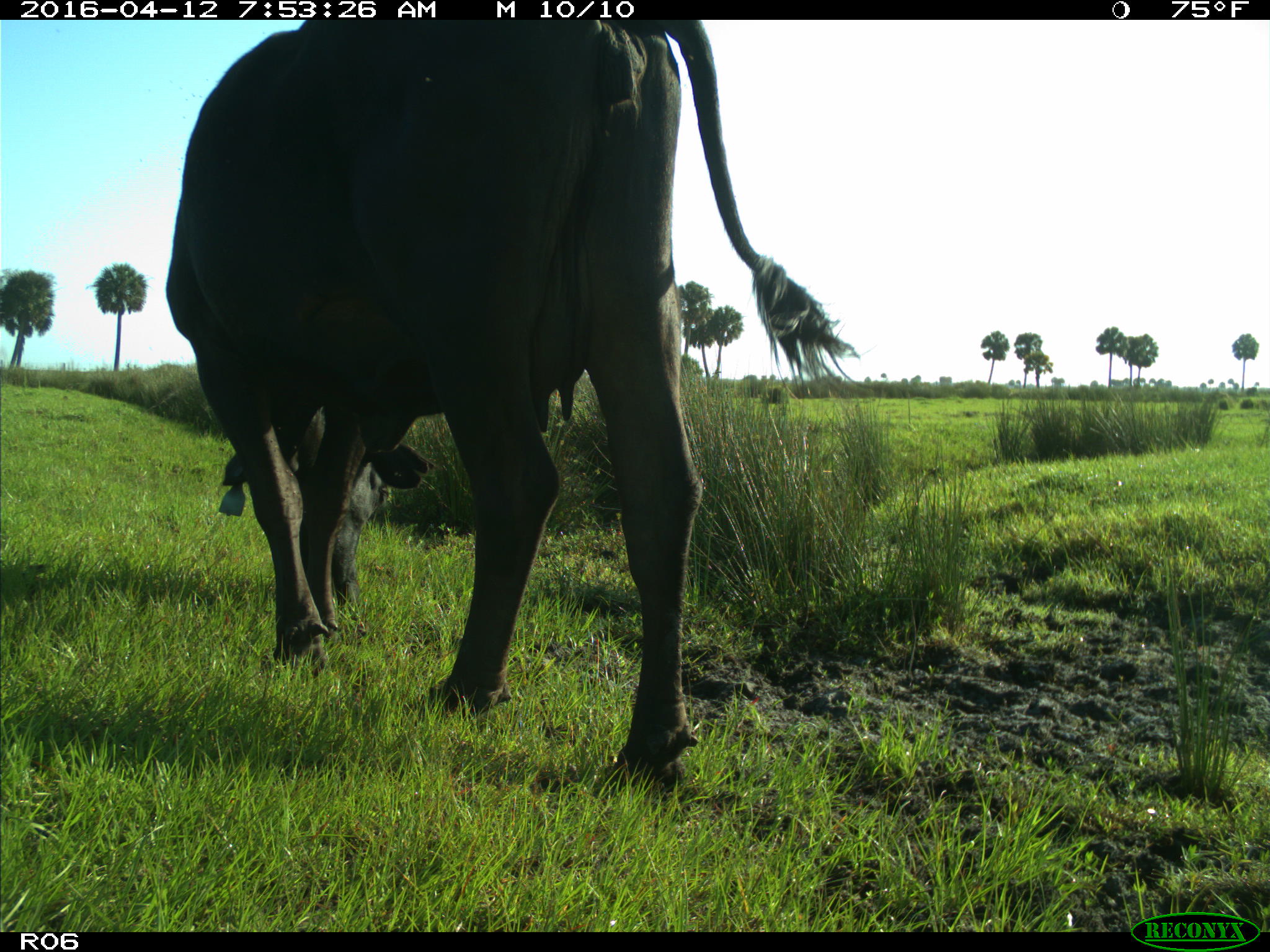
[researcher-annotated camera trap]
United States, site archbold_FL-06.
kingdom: Animalia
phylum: Chordata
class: Mammalia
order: Artiodactyla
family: Bovidae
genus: Bos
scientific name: Bos taurus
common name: domestic cow